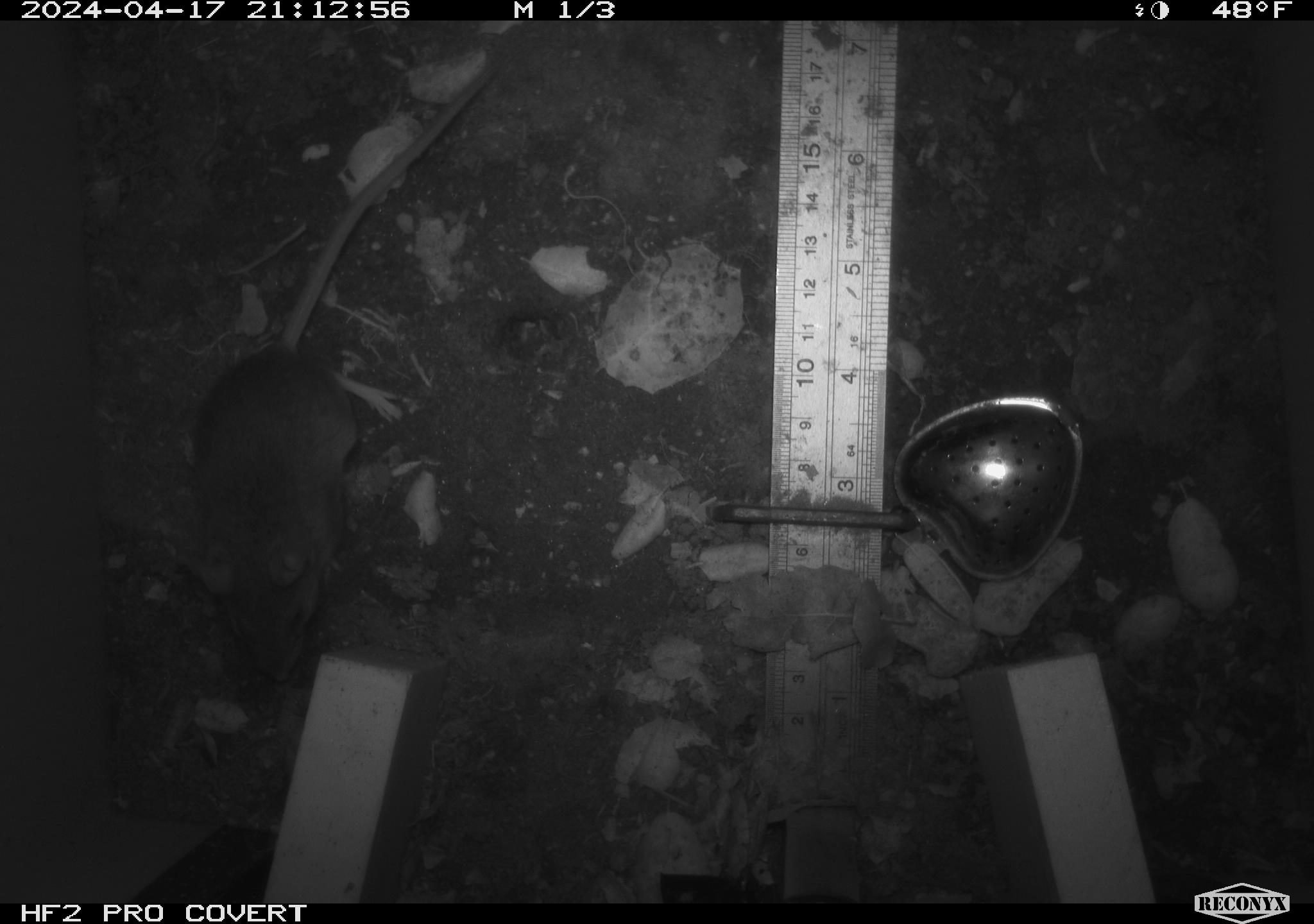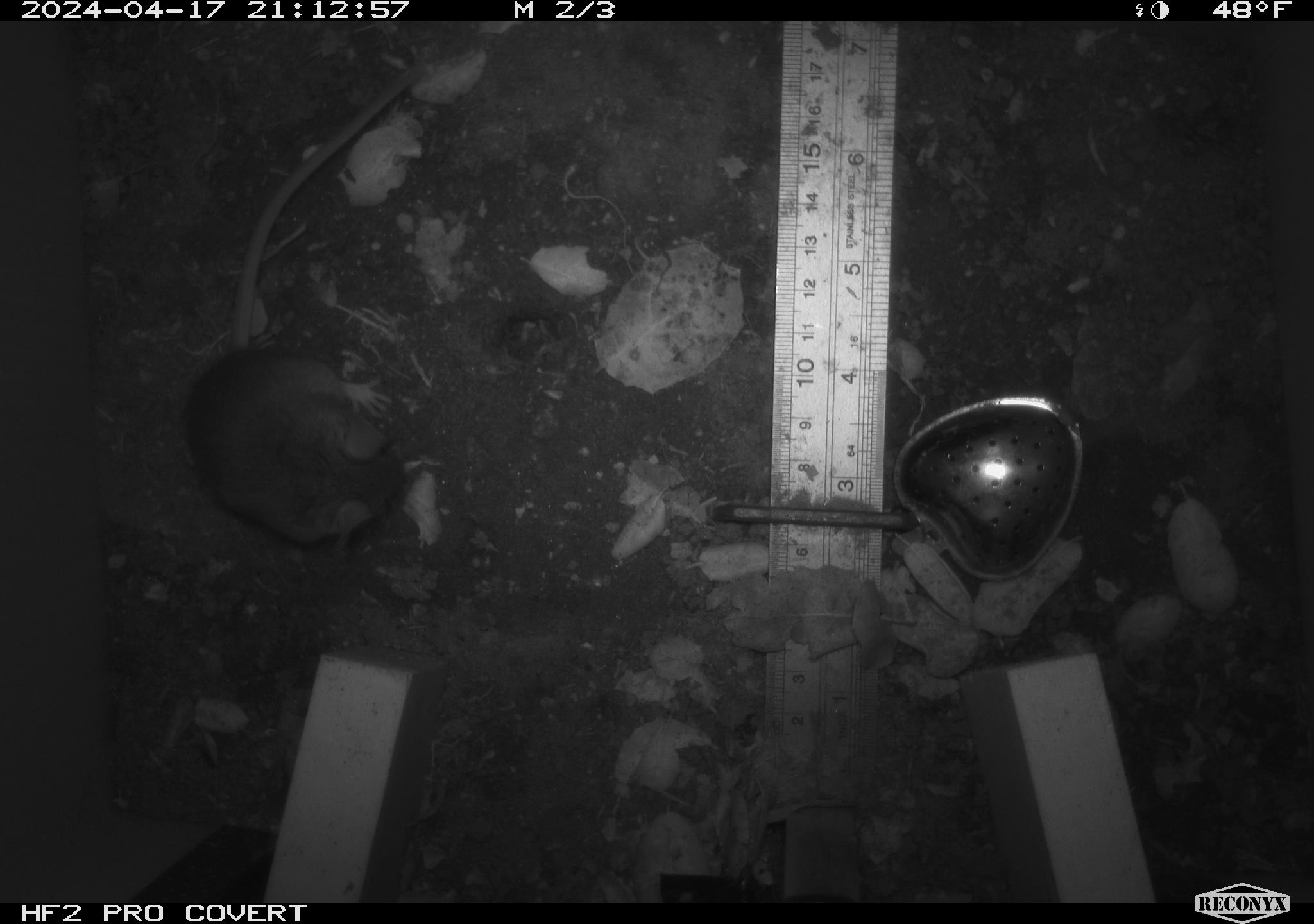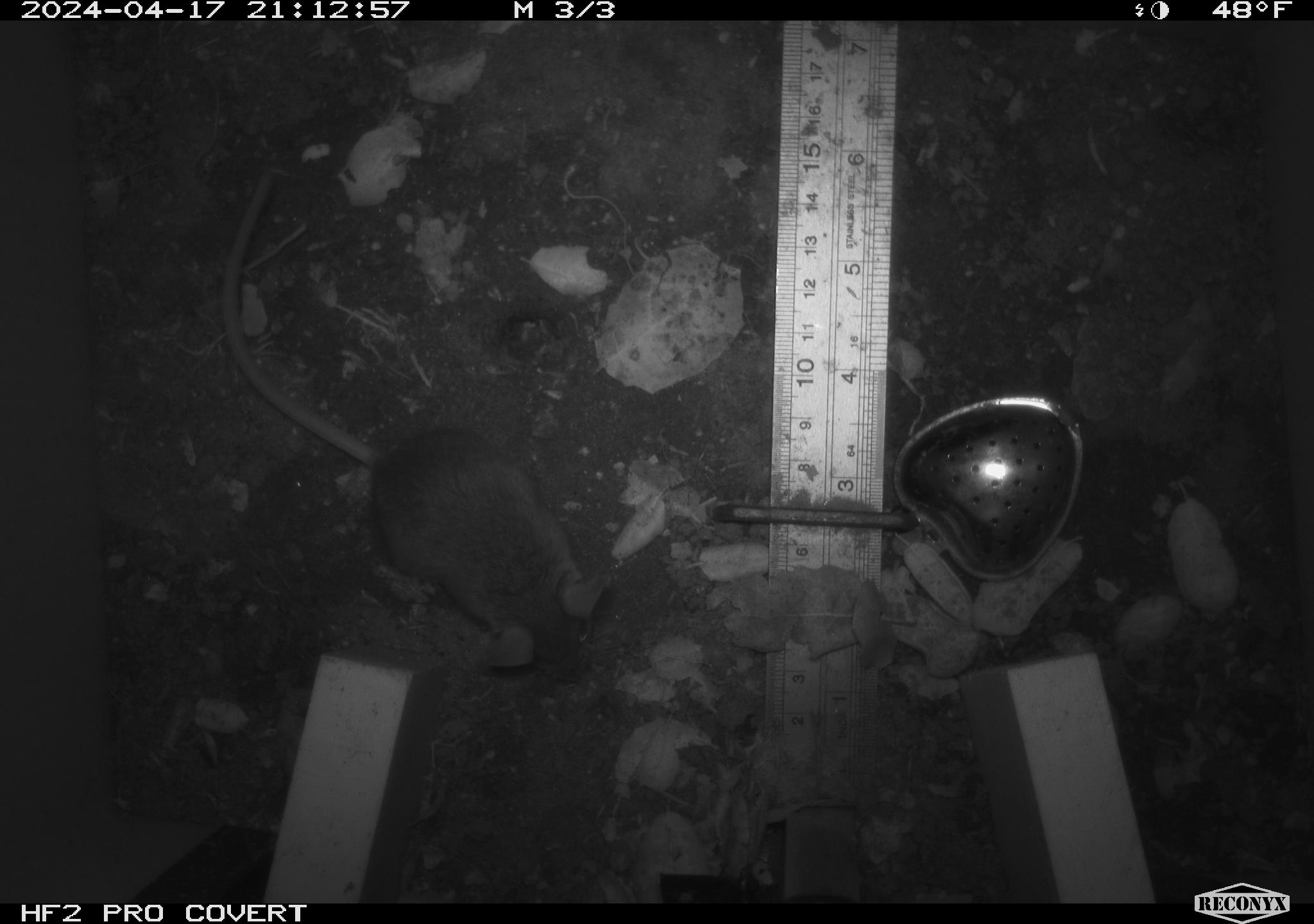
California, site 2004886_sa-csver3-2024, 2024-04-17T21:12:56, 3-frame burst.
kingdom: Animalia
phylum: Chordata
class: Mammalia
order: Rodentia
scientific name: Rodentia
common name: rodent